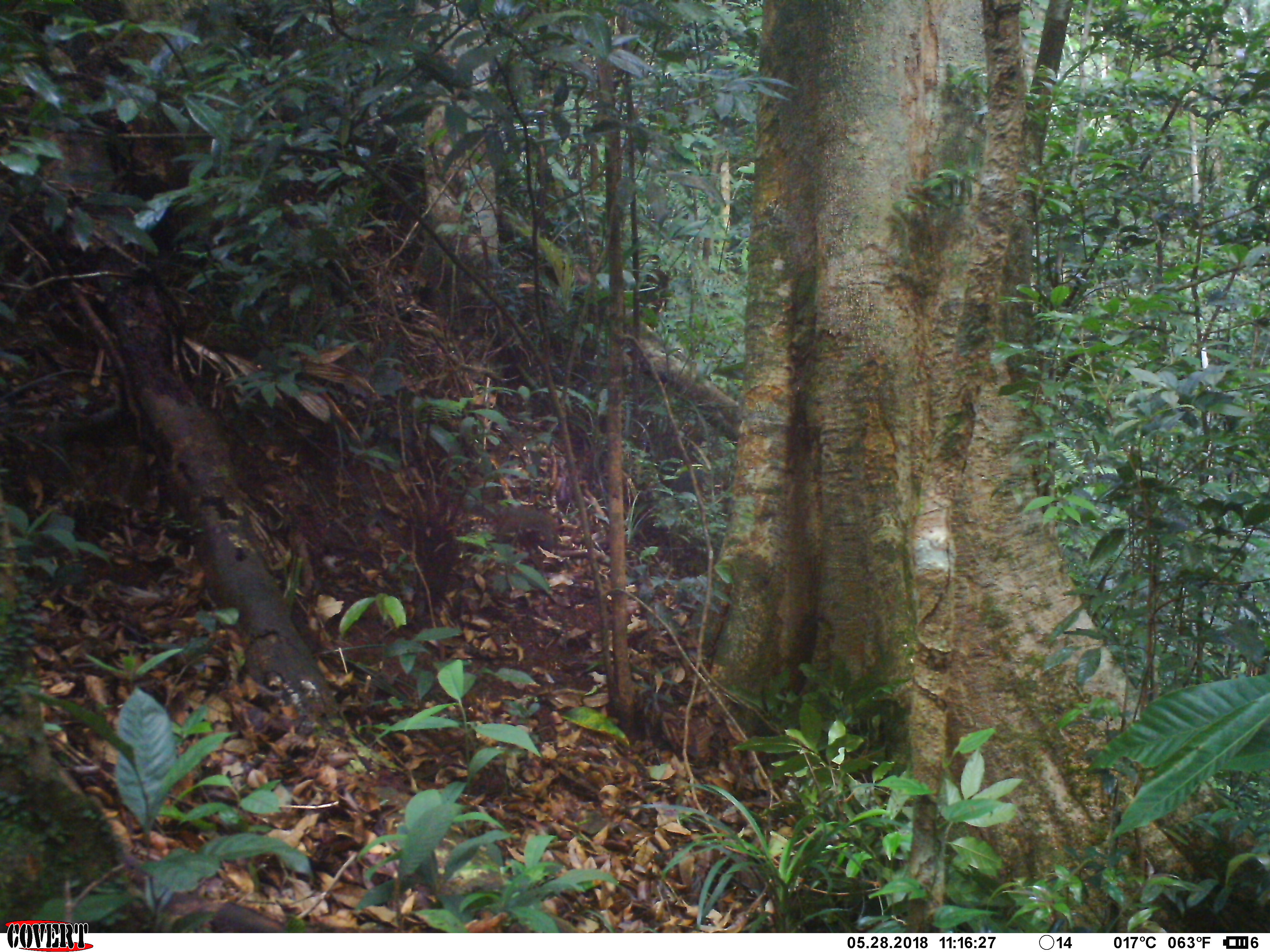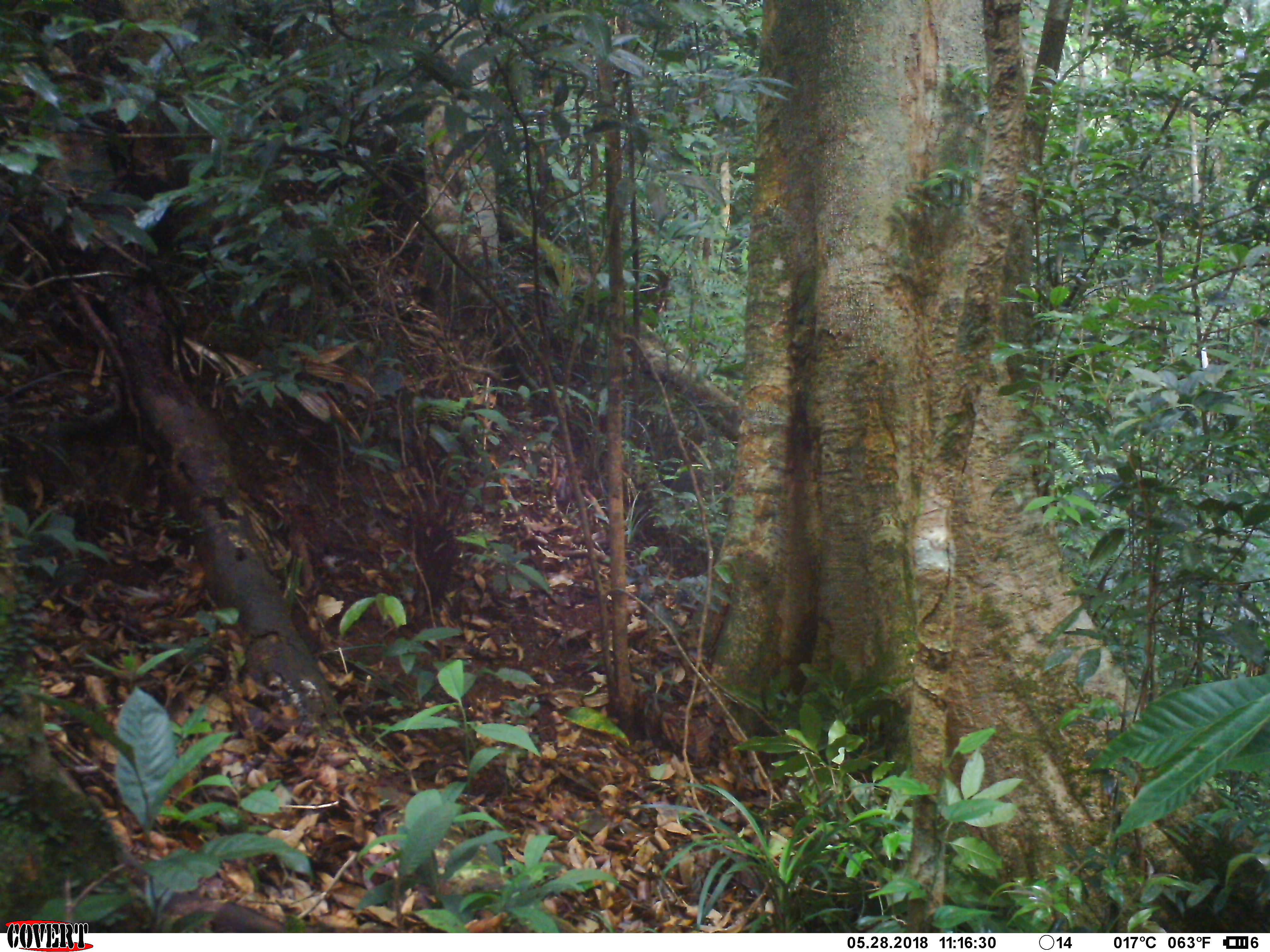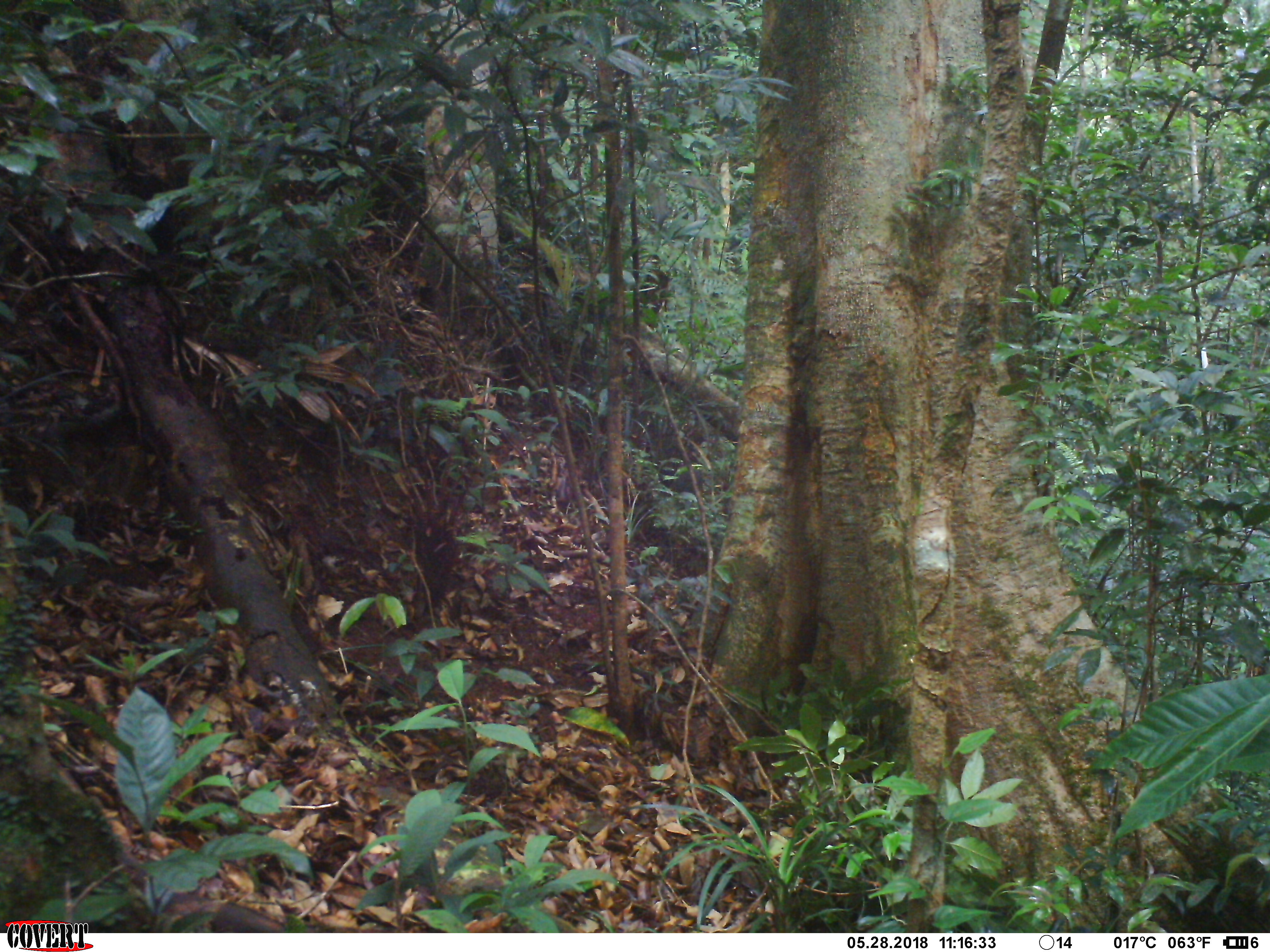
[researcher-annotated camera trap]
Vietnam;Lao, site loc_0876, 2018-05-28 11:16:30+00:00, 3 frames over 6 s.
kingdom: Animalia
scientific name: Animalia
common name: animal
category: unidentified animal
Unidentified animal (animal) (Animalia). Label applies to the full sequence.